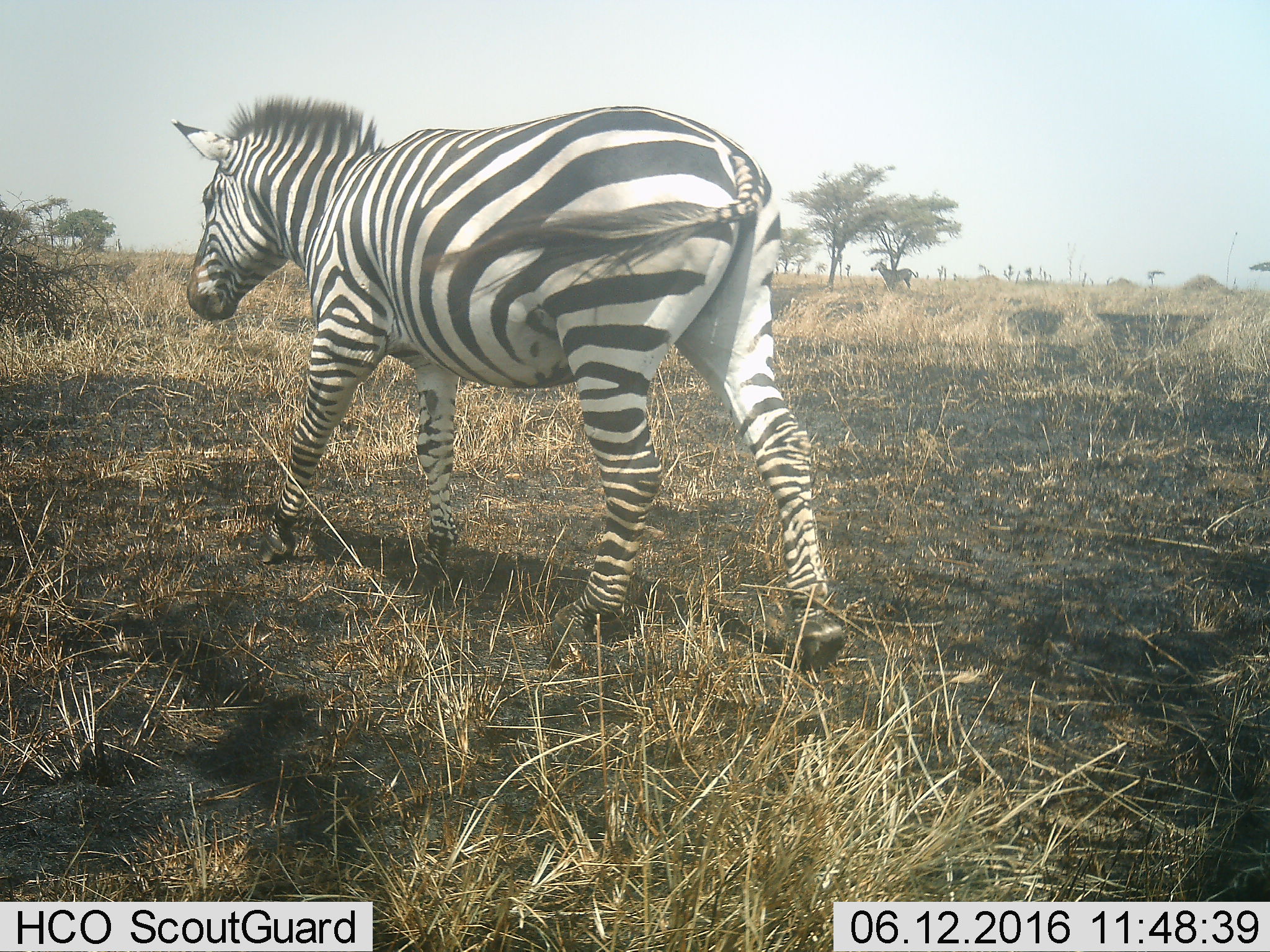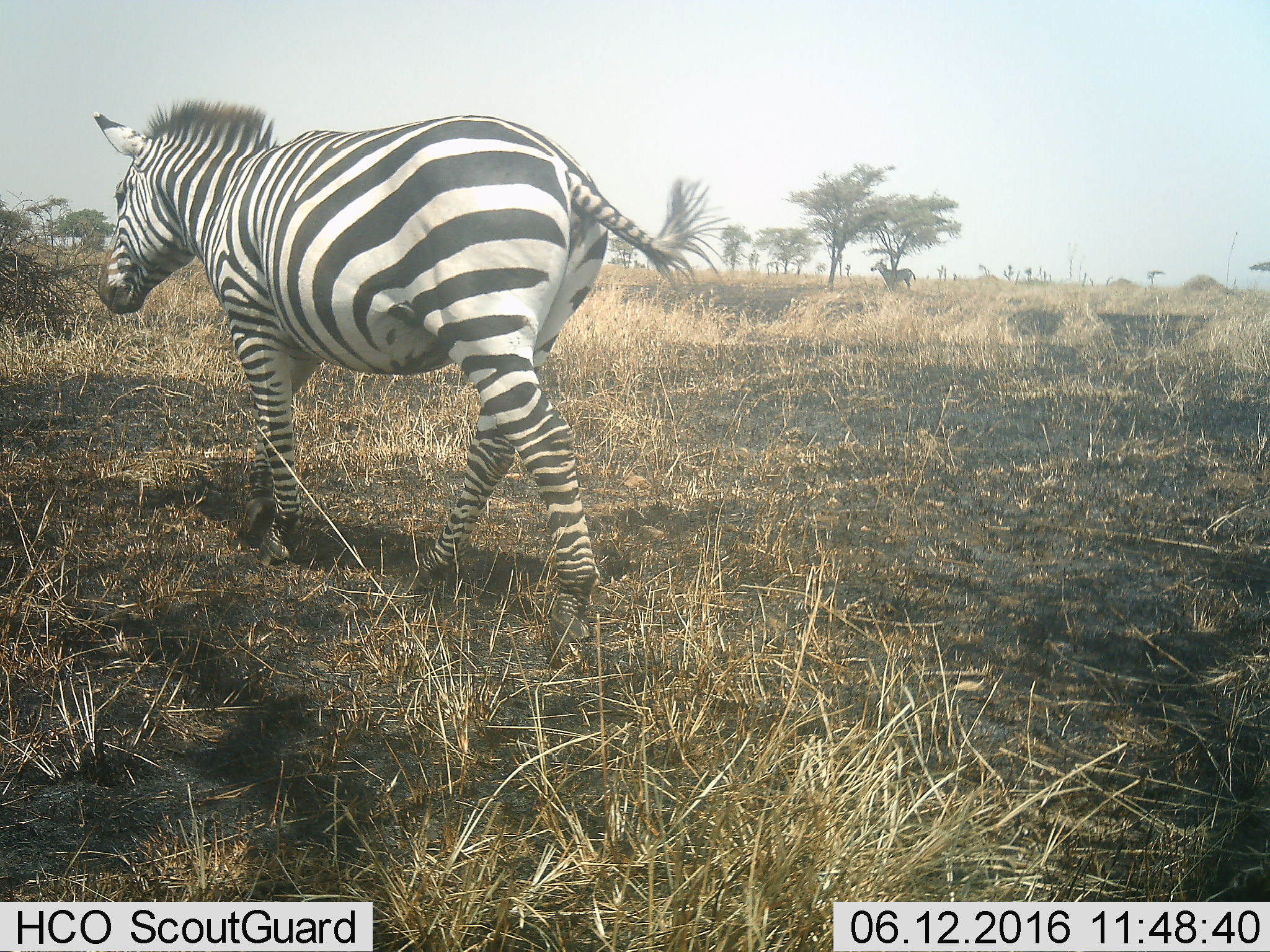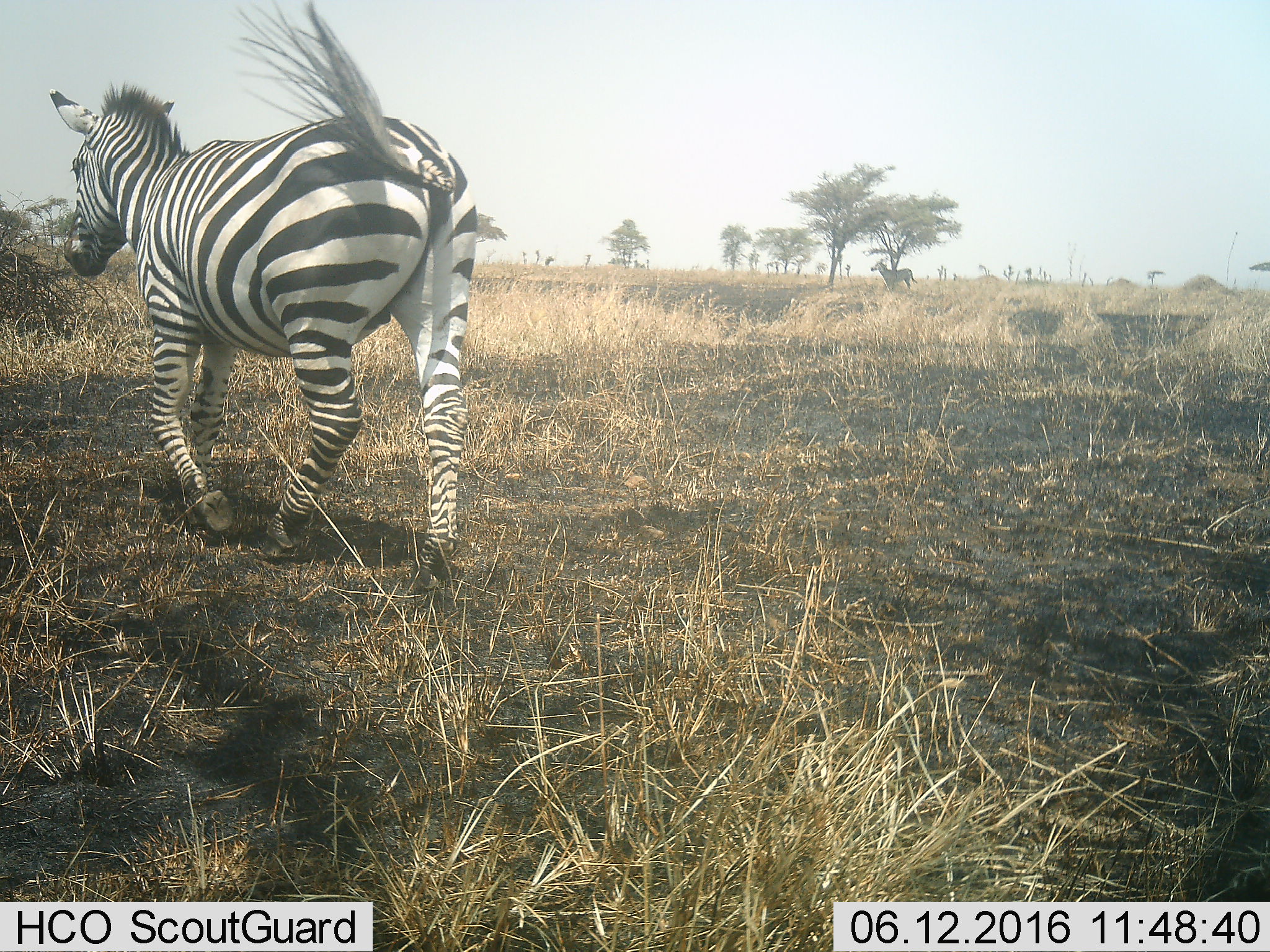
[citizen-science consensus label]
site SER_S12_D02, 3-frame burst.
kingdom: Animalia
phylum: Chordata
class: Mammalia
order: Perissodactyla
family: Equidae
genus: Equus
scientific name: Equus quagga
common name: plains zebra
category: zebraplains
Zebraplains (plains zebra) (Equus quagga), count 2. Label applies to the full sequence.